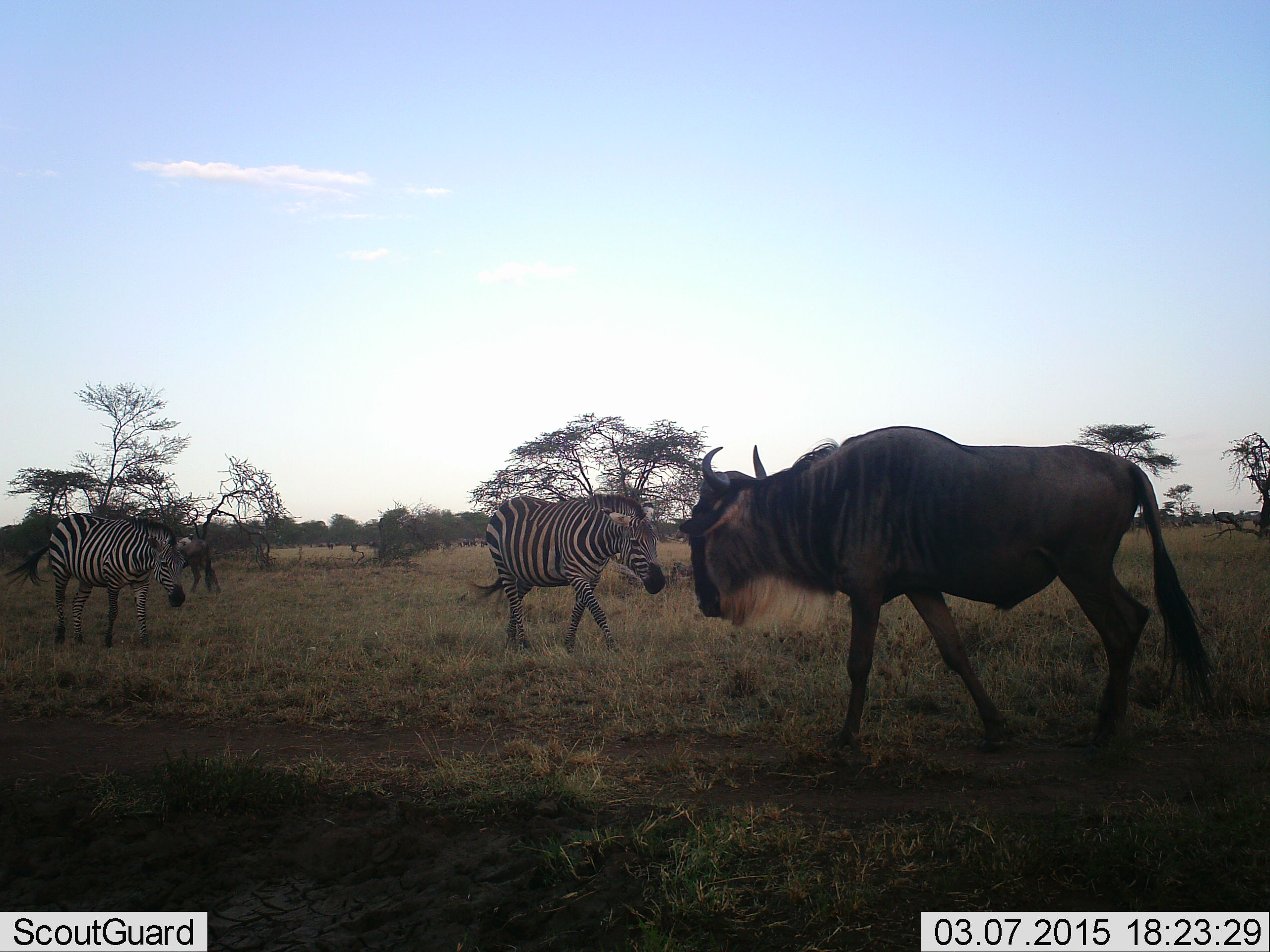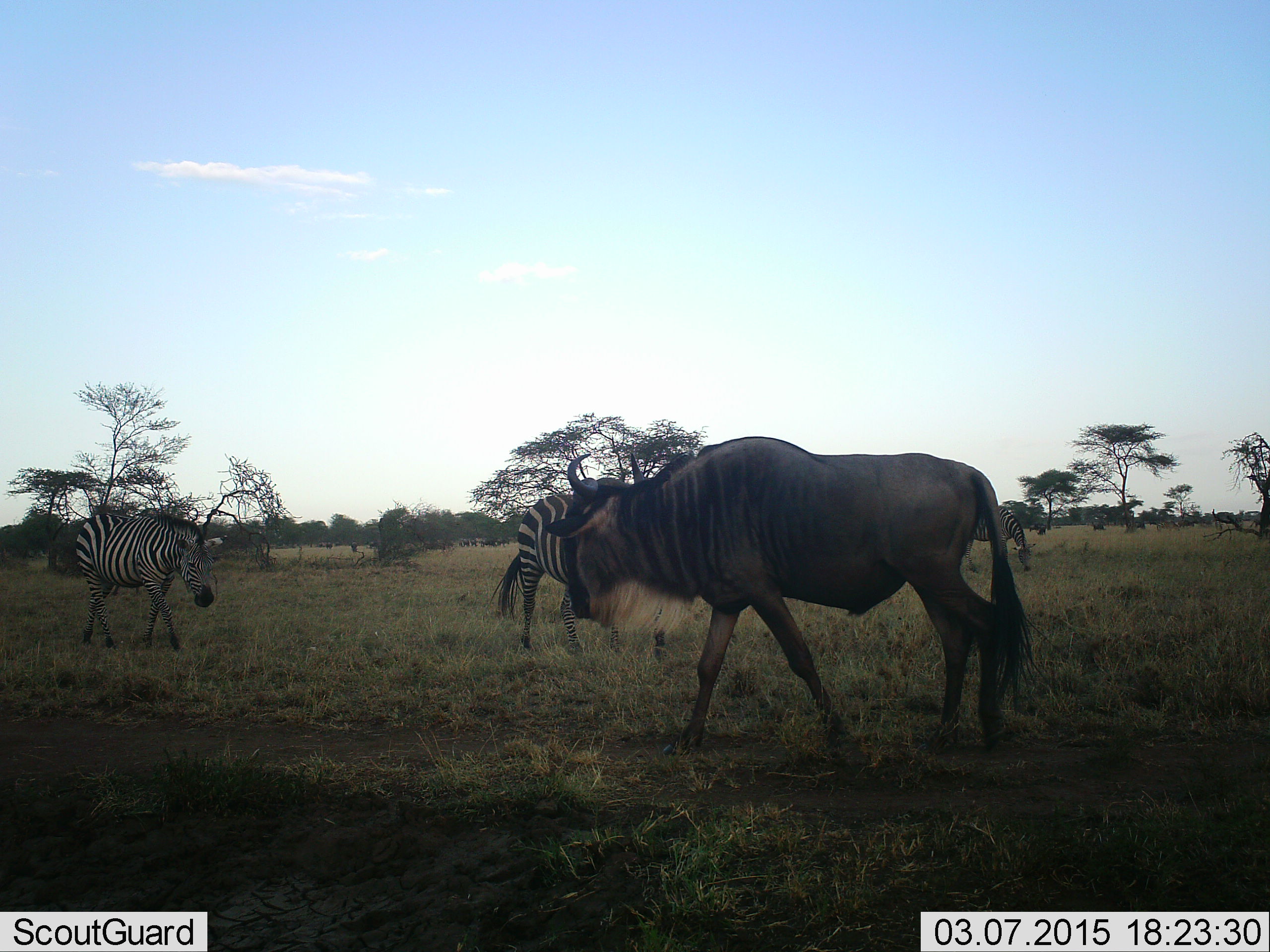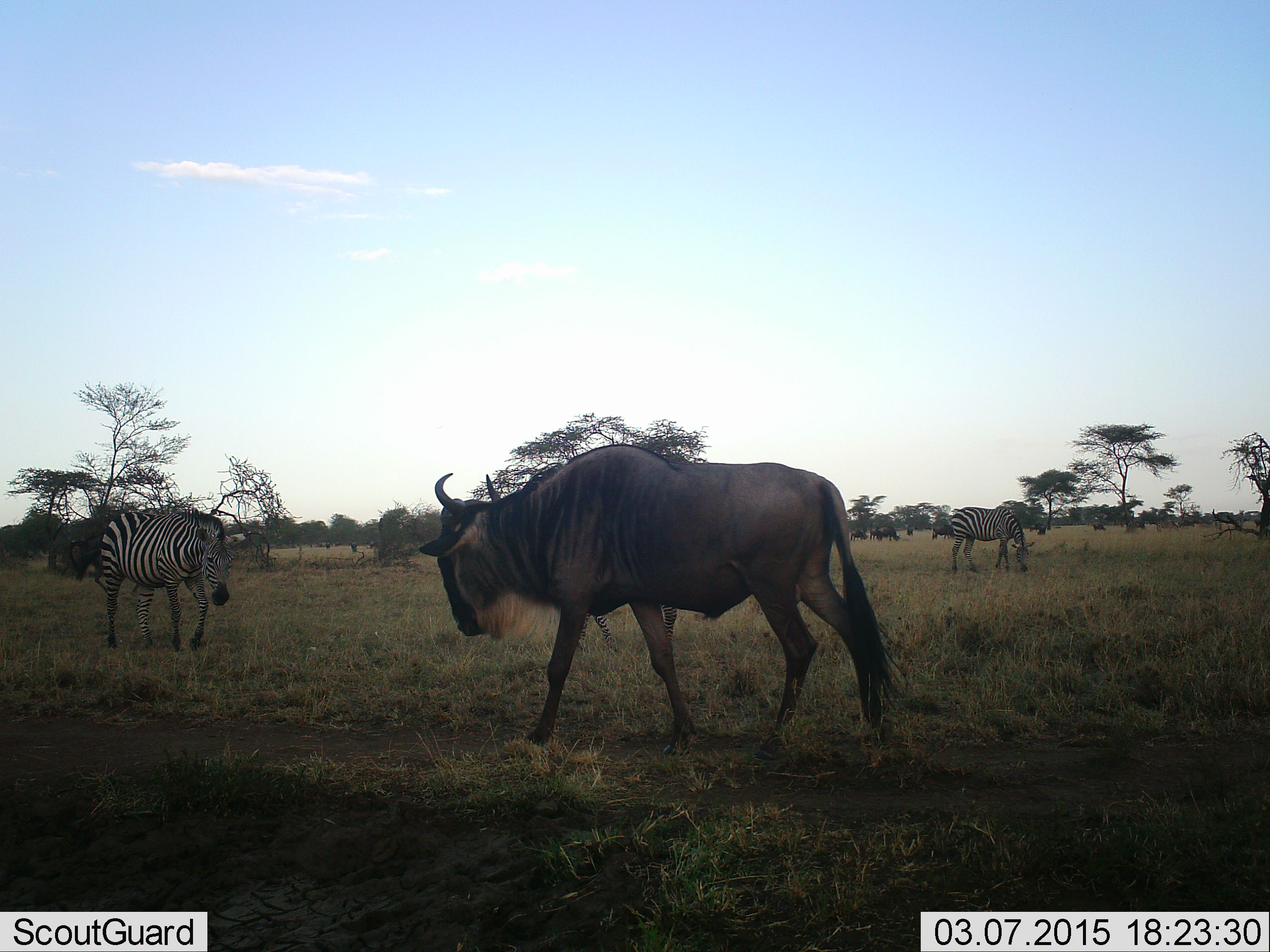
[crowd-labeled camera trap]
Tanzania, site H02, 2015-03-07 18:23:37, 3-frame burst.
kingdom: Animalia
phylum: Chordata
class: Mammalia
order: Artiodactyla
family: Bovidae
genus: Connochaetes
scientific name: Connochaetes taurinus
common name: blue wildebeest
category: wildebeest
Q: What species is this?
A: Wildebeest (blue wildebeest) (Connochaetes taurinus).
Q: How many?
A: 2.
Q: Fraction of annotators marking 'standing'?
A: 30%.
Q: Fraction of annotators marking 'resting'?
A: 0%.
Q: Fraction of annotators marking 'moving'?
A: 90%.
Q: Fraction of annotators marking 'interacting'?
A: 0%.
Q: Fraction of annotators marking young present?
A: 0%.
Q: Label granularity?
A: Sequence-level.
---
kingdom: Animalia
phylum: Chordata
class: Mammalia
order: Perissodactyla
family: Equidae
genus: Equus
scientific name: Equus quagga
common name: plains zebra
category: zebra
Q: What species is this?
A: Zebra (plains zebra) (Equus quagga).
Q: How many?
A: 2.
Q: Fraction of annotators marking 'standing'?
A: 10%.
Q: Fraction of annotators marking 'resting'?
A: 0%.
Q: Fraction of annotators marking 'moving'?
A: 100%.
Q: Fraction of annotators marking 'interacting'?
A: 0%.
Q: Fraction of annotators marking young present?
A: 0%.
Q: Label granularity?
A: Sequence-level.